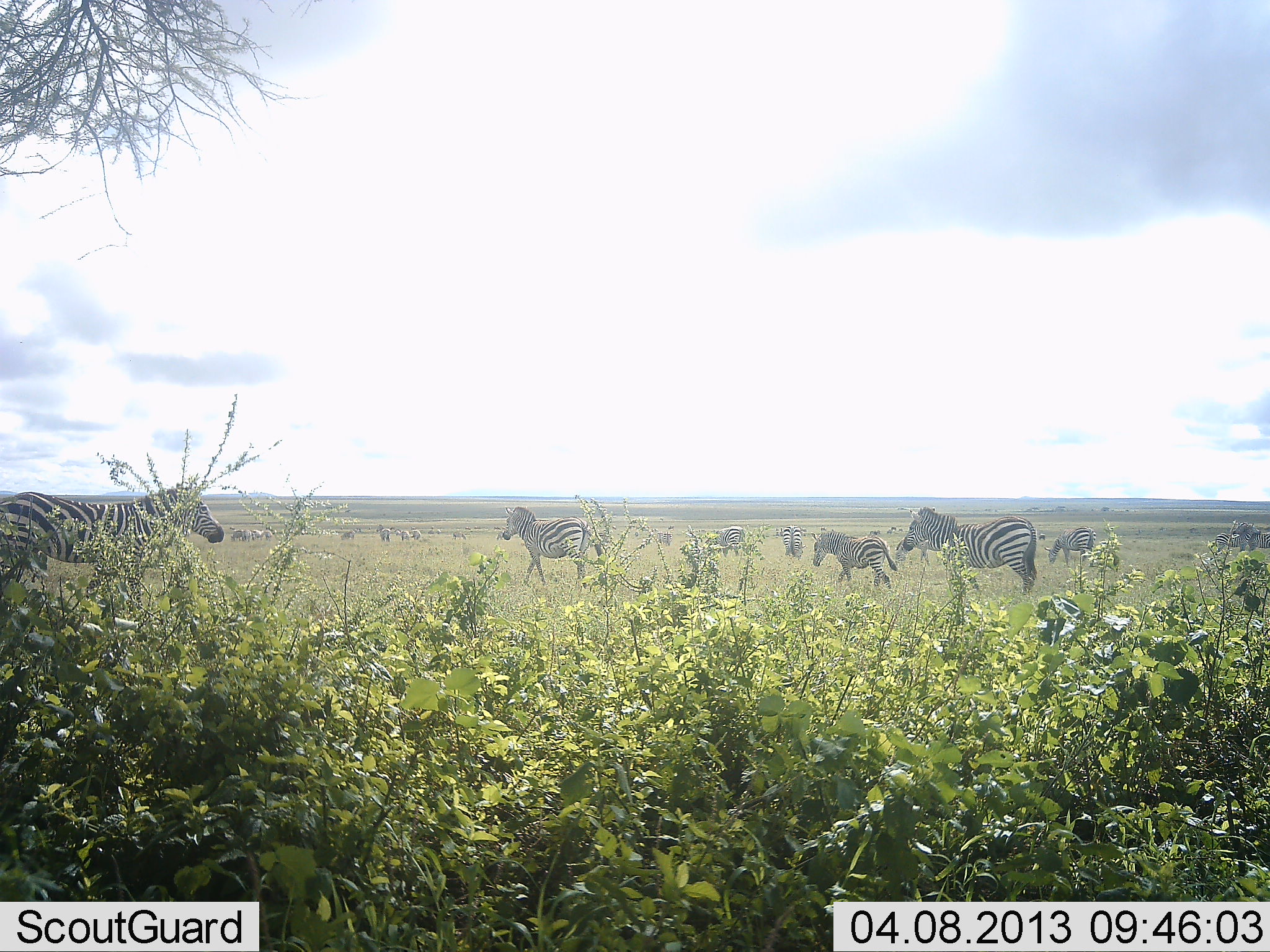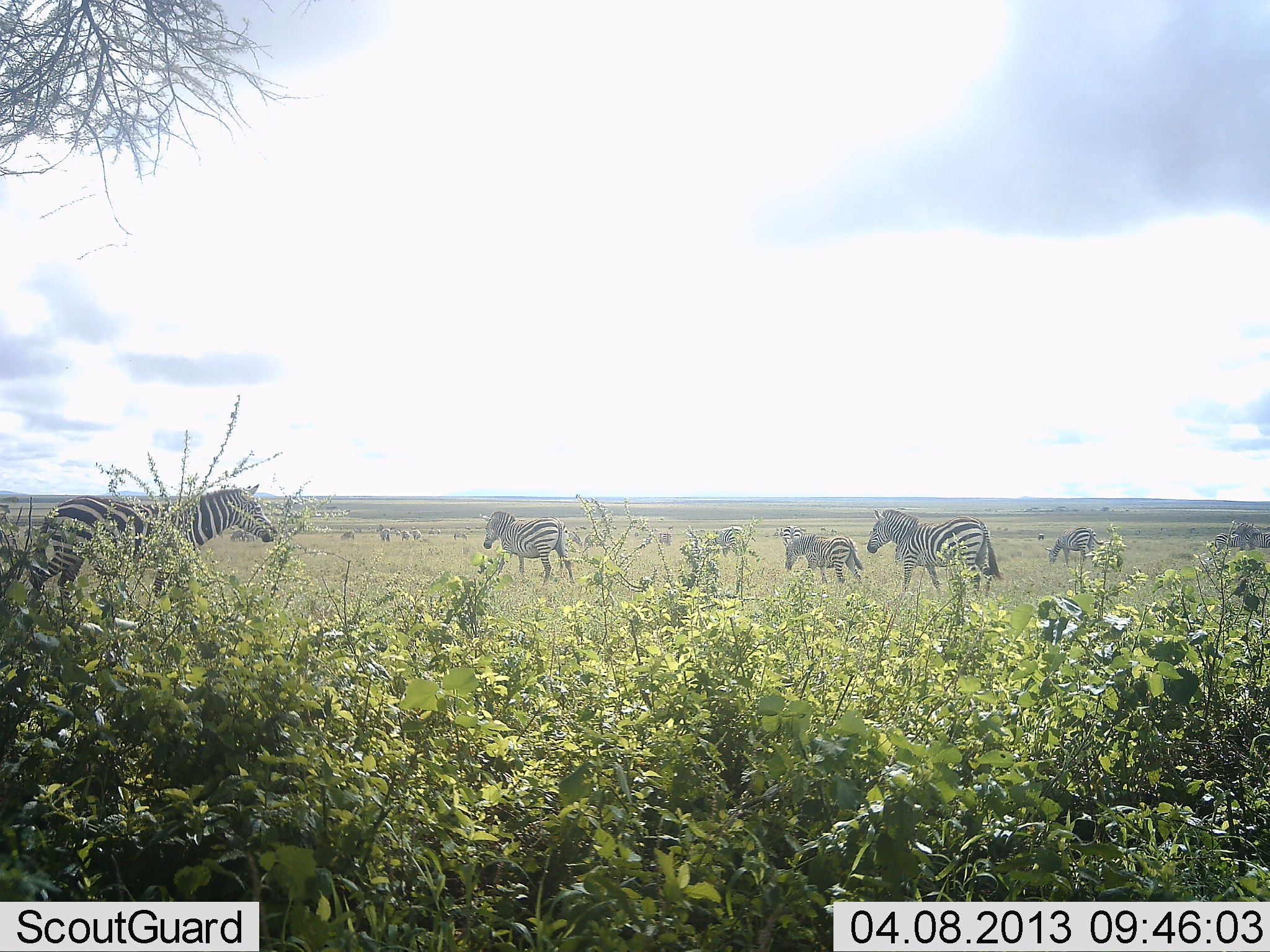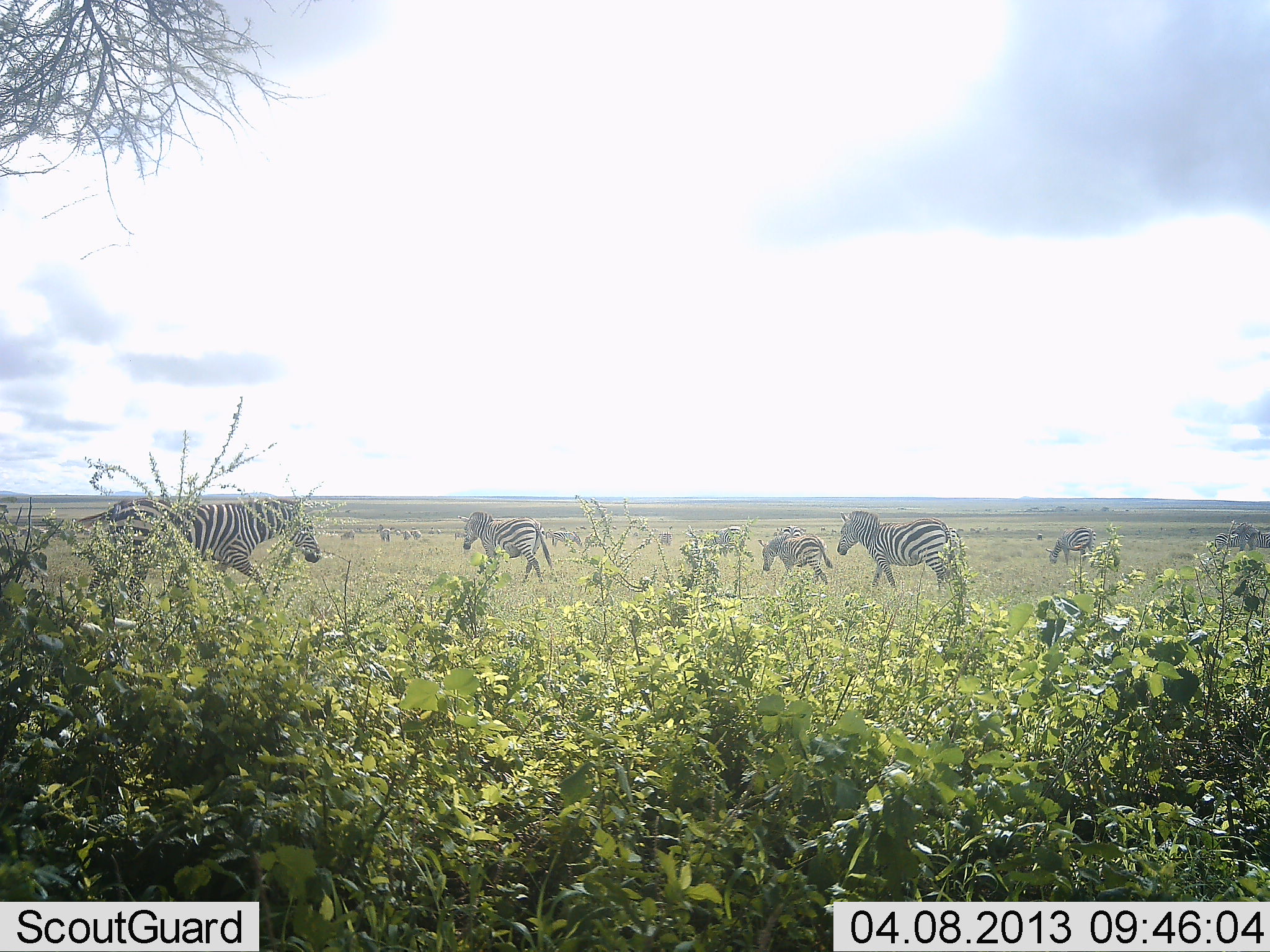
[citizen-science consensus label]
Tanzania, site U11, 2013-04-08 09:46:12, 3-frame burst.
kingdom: Animalia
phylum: Chordata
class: Mammalia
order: Perissodactyla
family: Equidae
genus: Equus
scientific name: Equus quagga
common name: plains zebra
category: zebra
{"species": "zebra (plains zebra) (Equus quagga)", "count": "7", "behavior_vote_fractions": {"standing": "47%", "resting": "0%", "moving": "80%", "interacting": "7%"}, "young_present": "13%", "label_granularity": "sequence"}